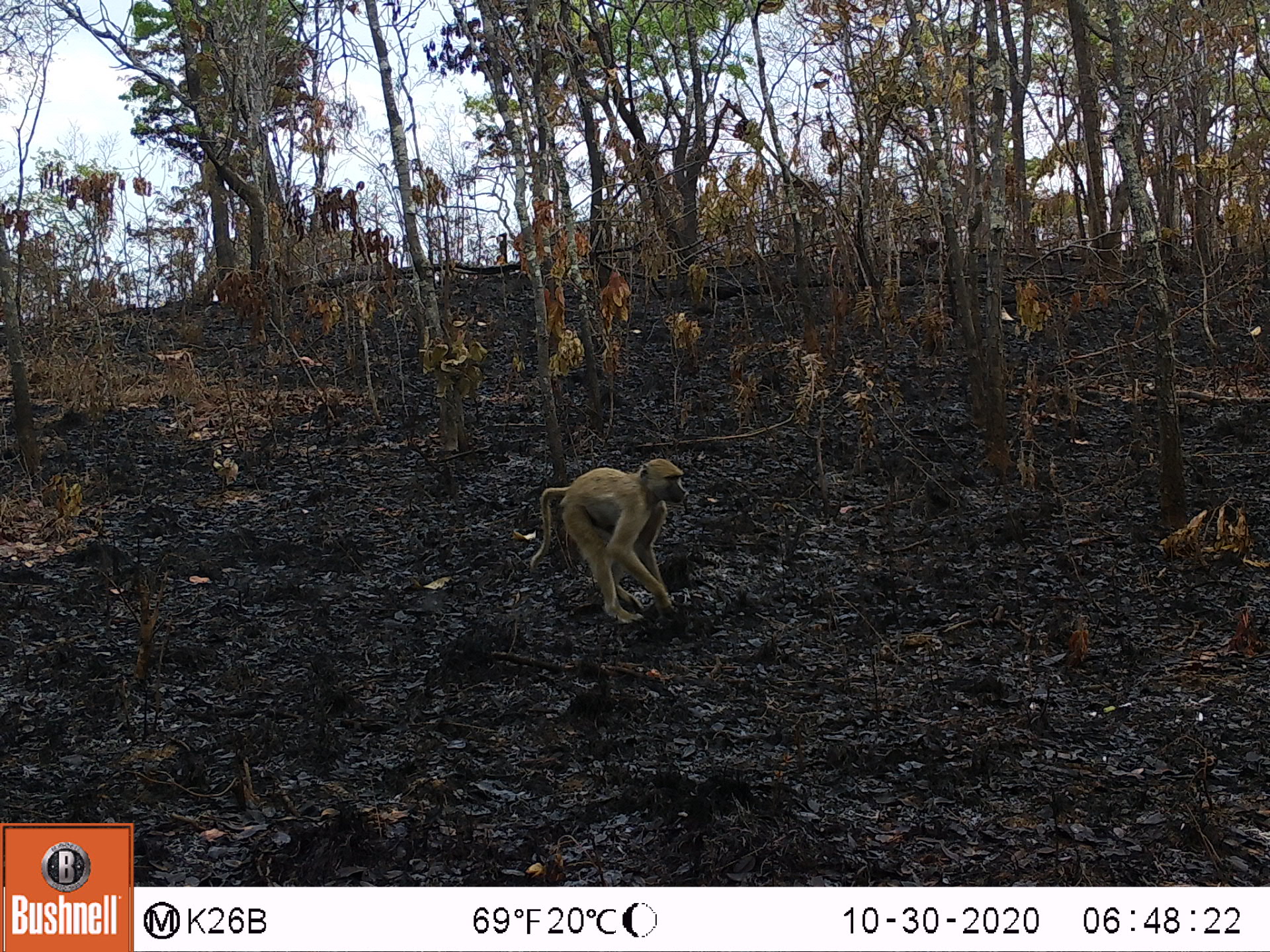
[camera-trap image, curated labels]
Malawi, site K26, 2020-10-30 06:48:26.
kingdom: Animalia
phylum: Chordata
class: Mammalia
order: Primates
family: Cercopithecidae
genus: Papio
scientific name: Papio cynocephalus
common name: yellow baboon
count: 1